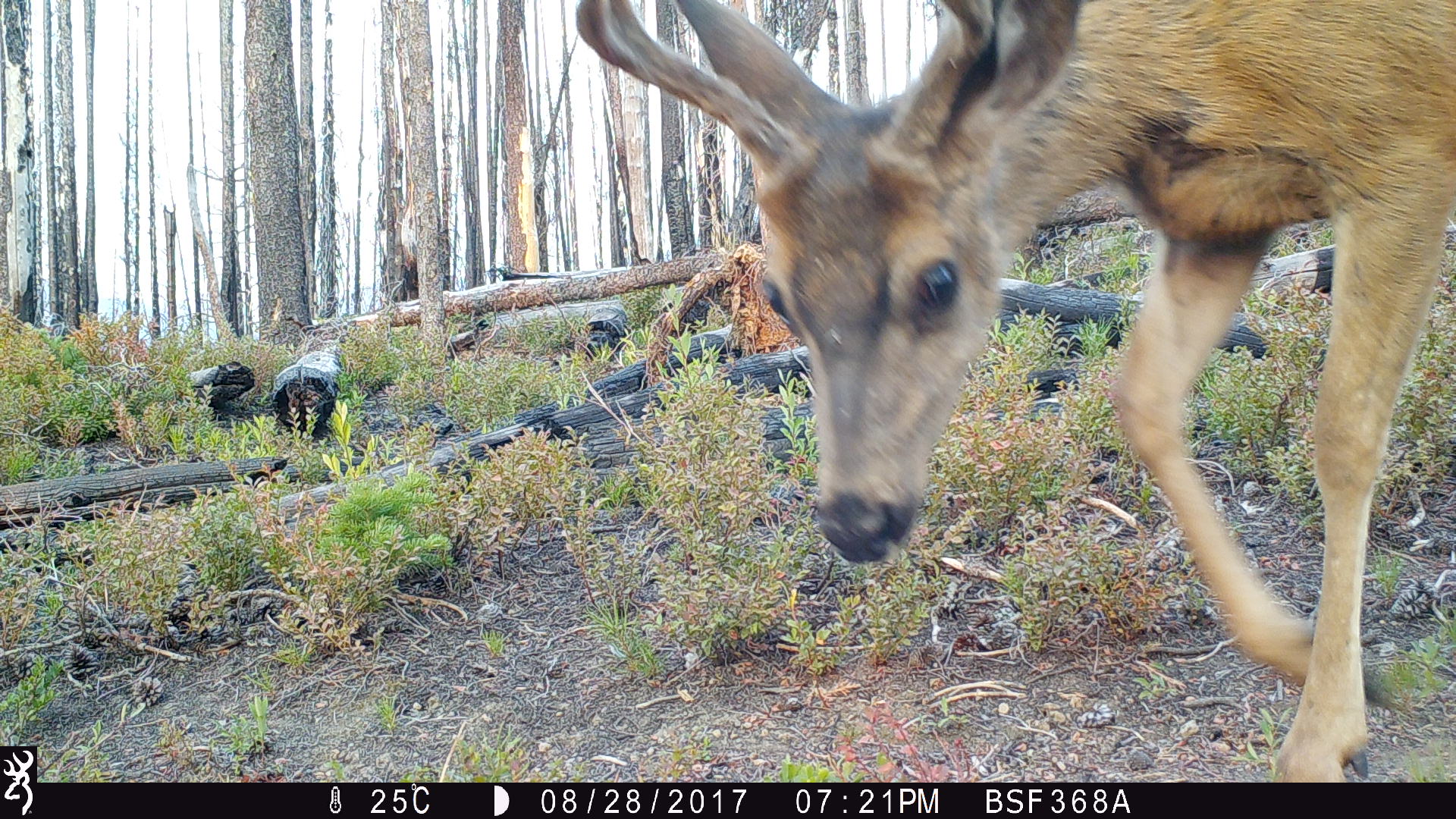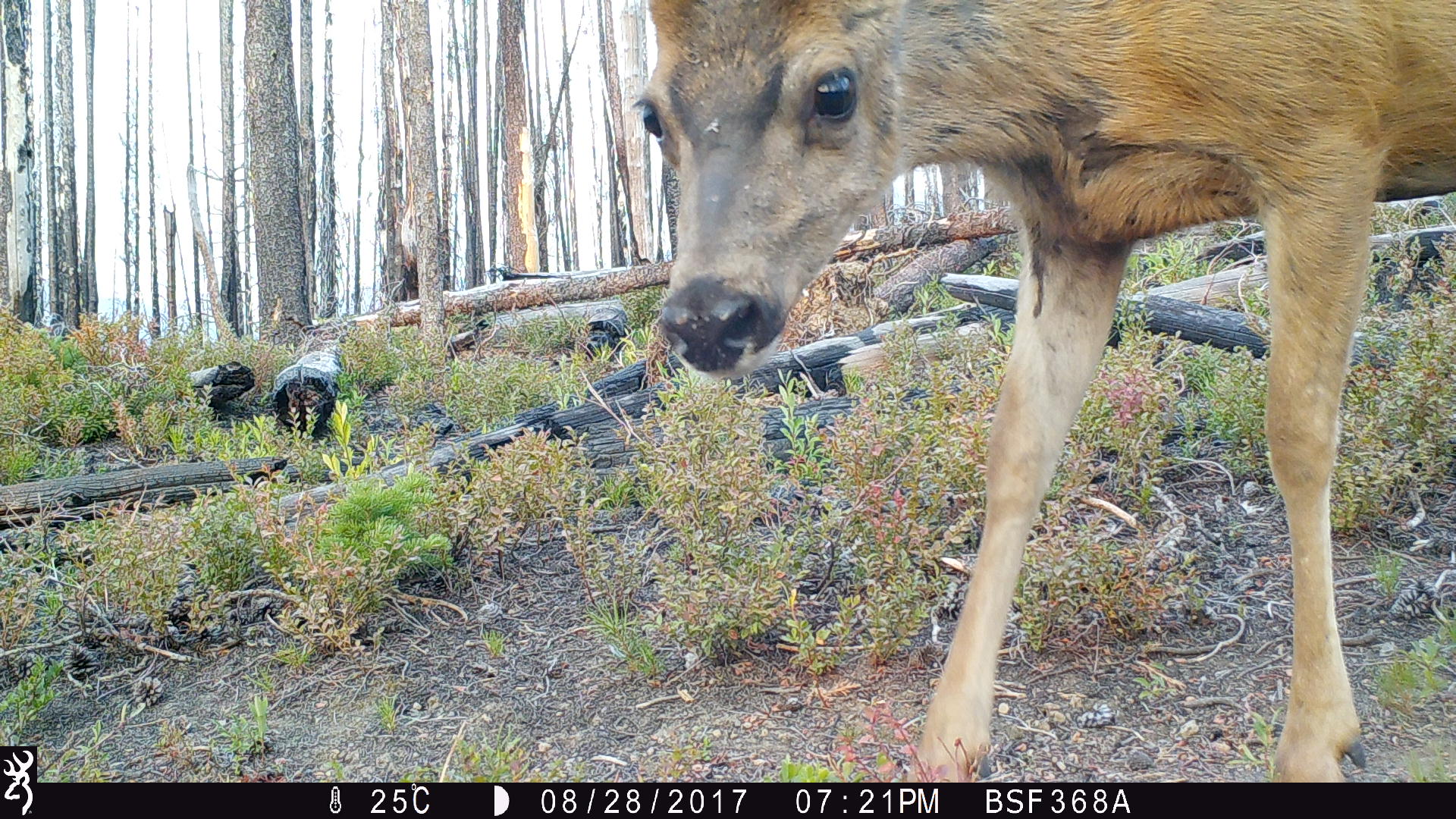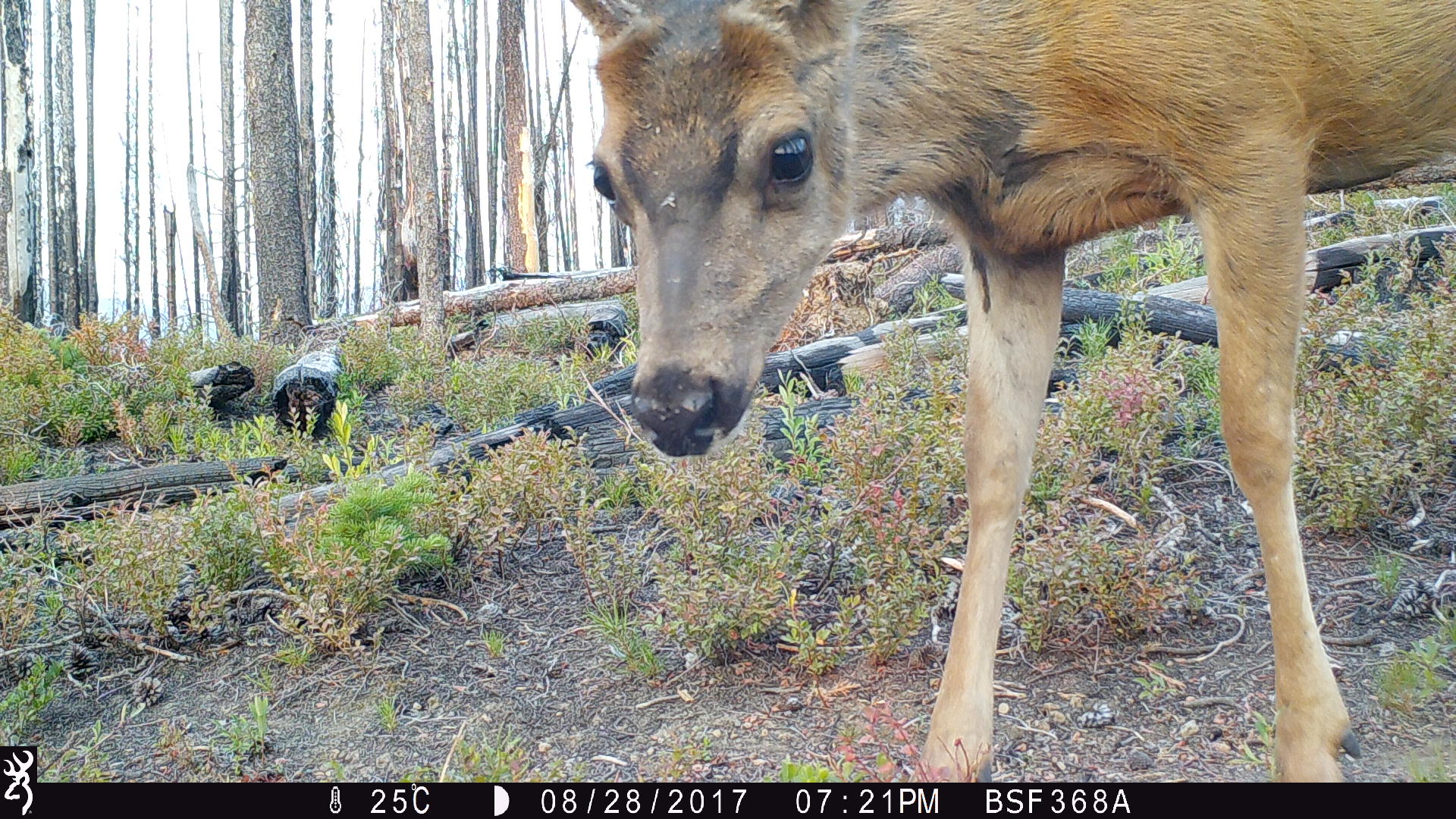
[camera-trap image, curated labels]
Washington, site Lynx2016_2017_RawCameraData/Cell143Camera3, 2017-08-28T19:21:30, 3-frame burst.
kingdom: Animalia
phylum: Chordata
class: Mammalia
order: Artiodactyla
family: Cervidae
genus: Odocoileus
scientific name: Odocoileus hemionus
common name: mule deer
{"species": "Odocoileus hemionus (mule deer)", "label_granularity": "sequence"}